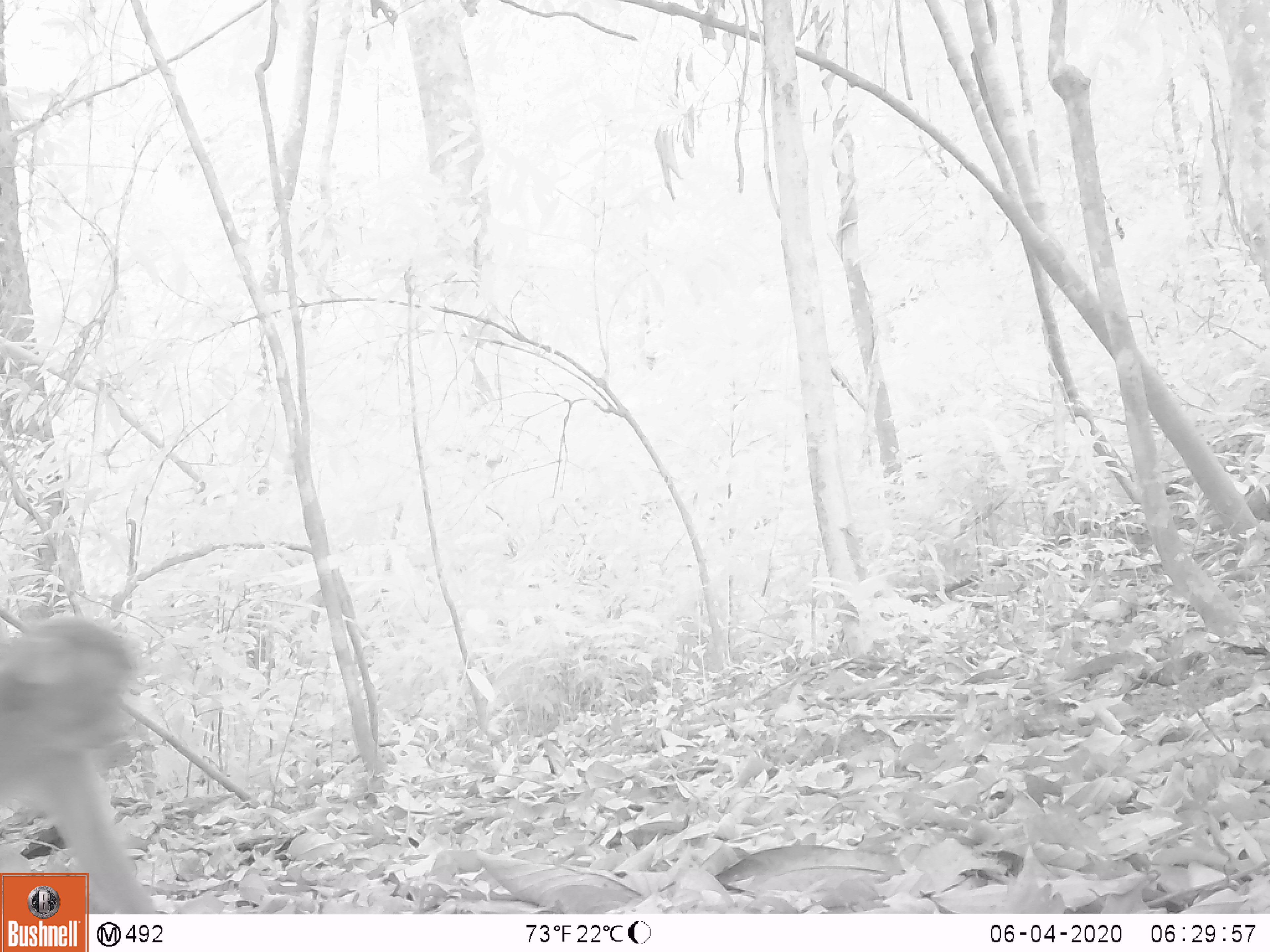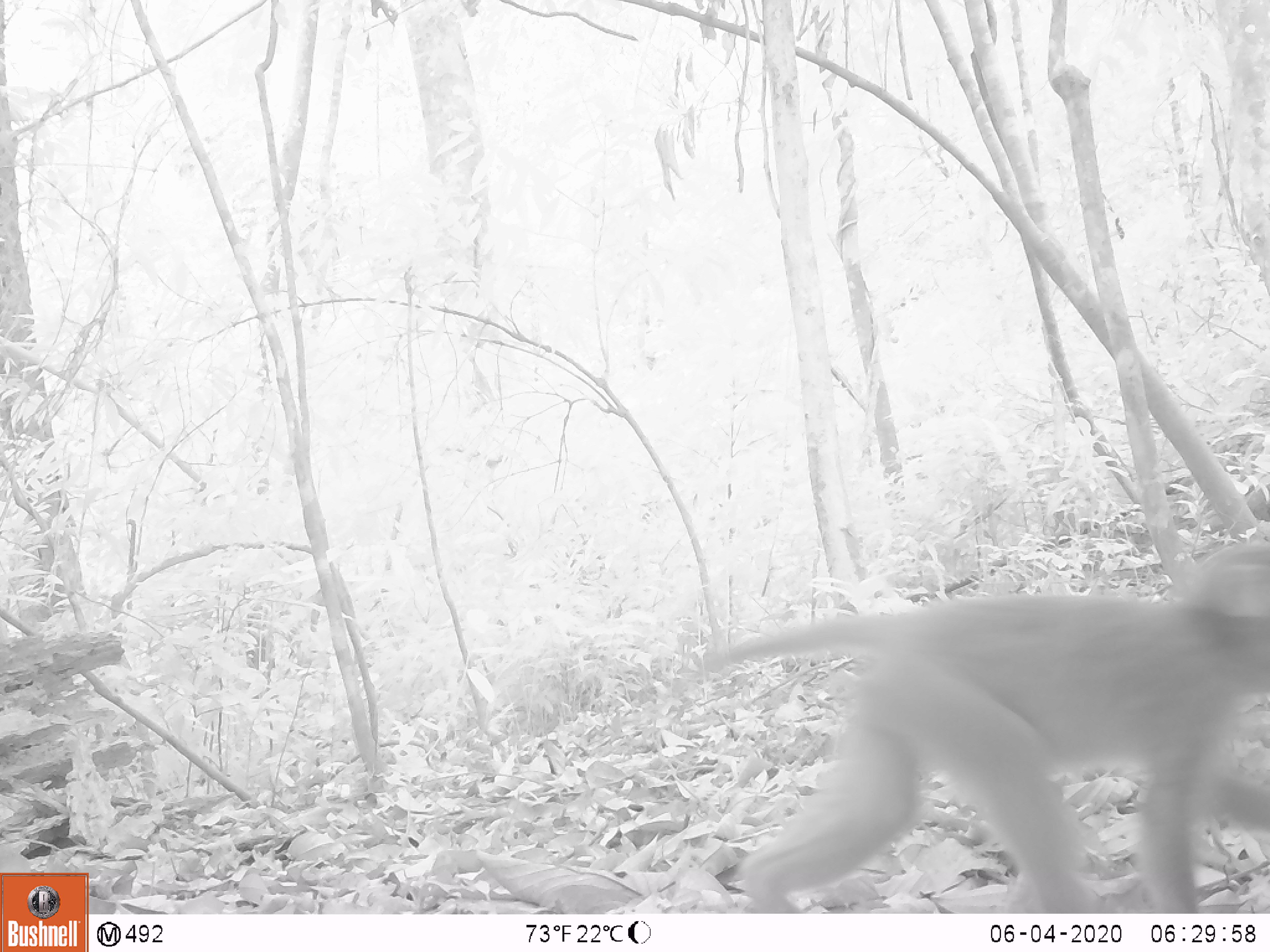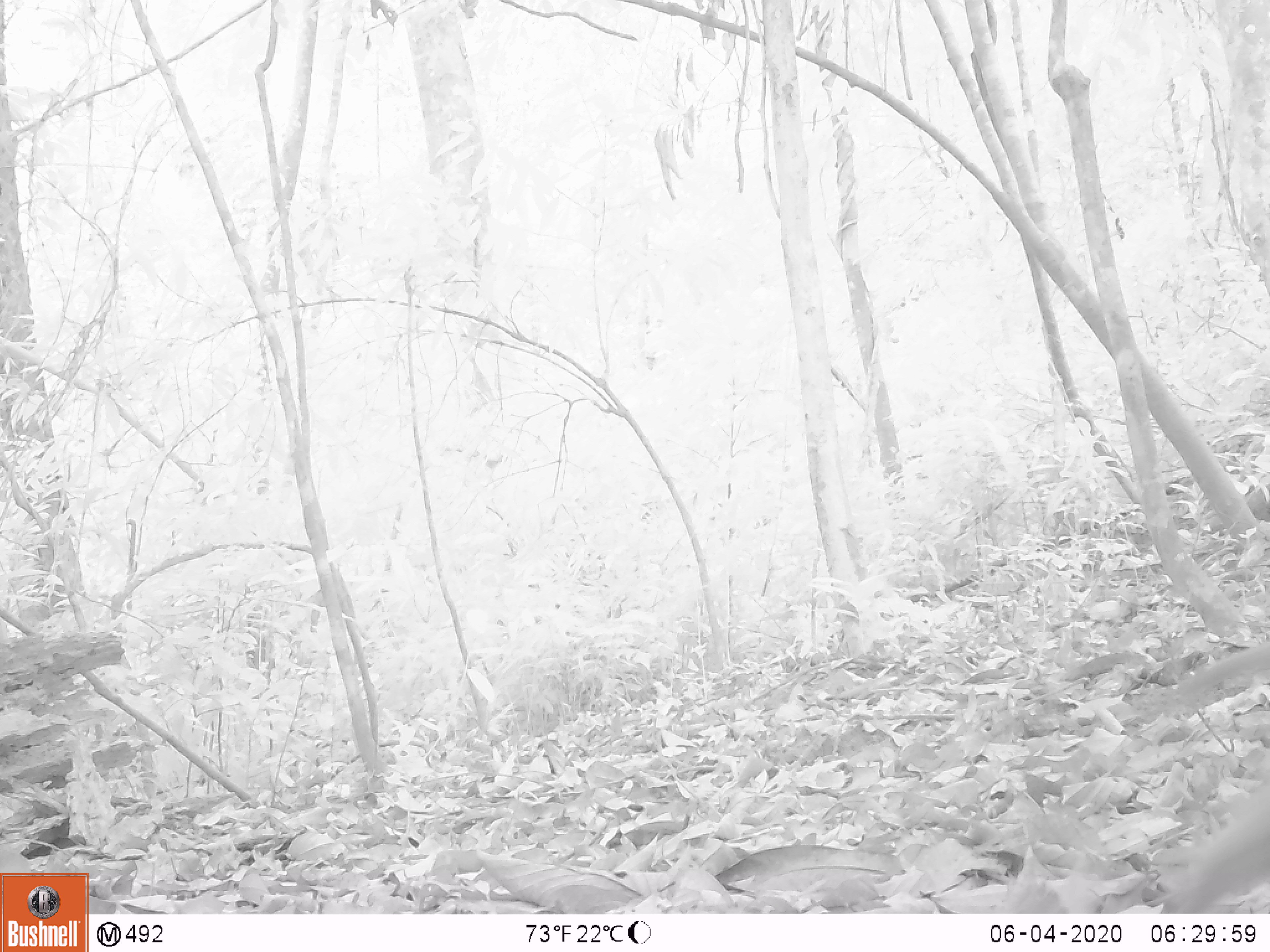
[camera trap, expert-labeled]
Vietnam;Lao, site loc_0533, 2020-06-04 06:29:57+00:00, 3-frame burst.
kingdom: Animalia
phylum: Chordata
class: Mammalia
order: Primates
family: Cercopithecidae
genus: Macaca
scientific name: Macaca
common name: macaques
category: assam or rhesus macaque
Assam or rhesus macaque (macaques) (Macaca). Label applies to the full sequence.